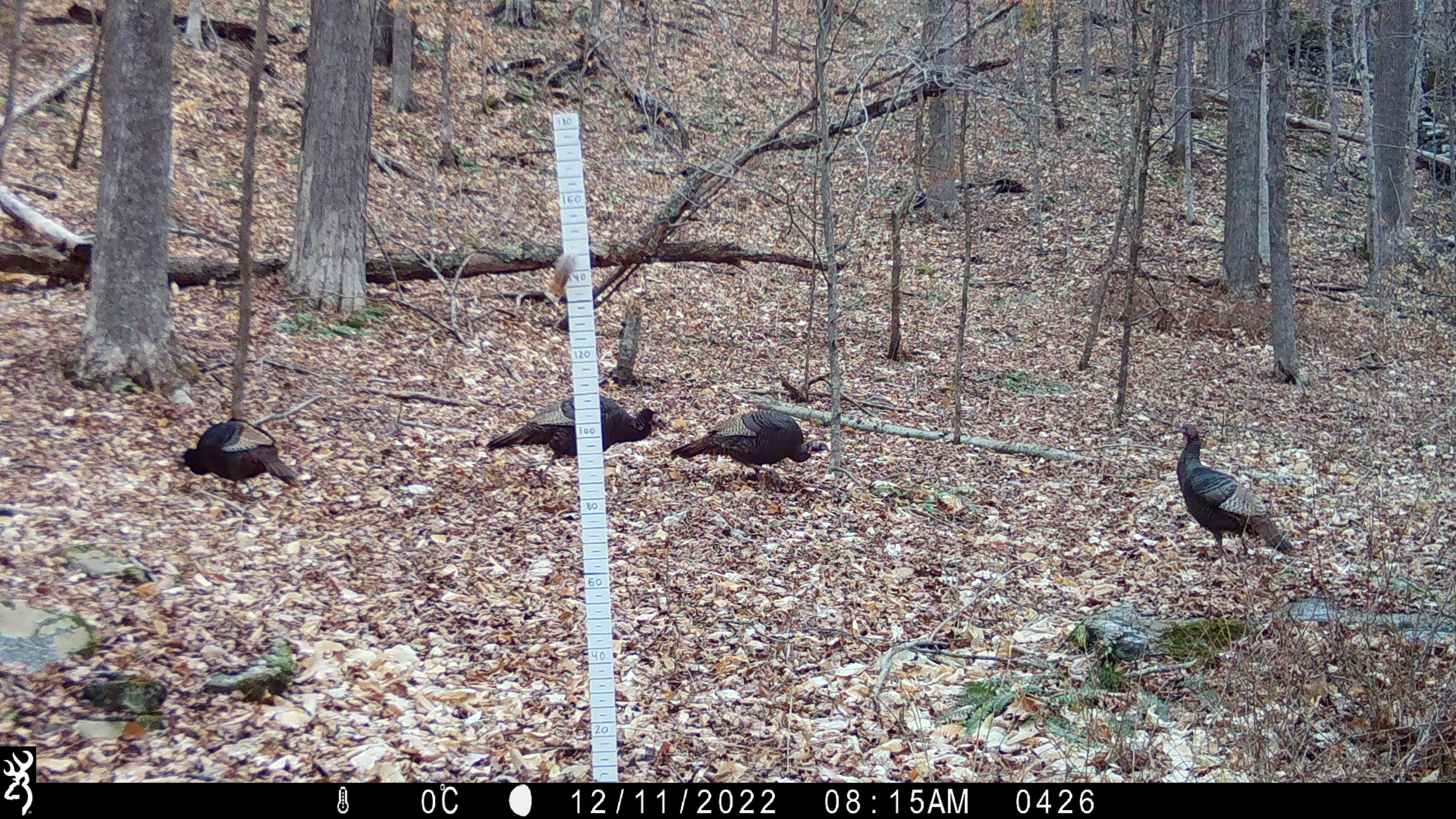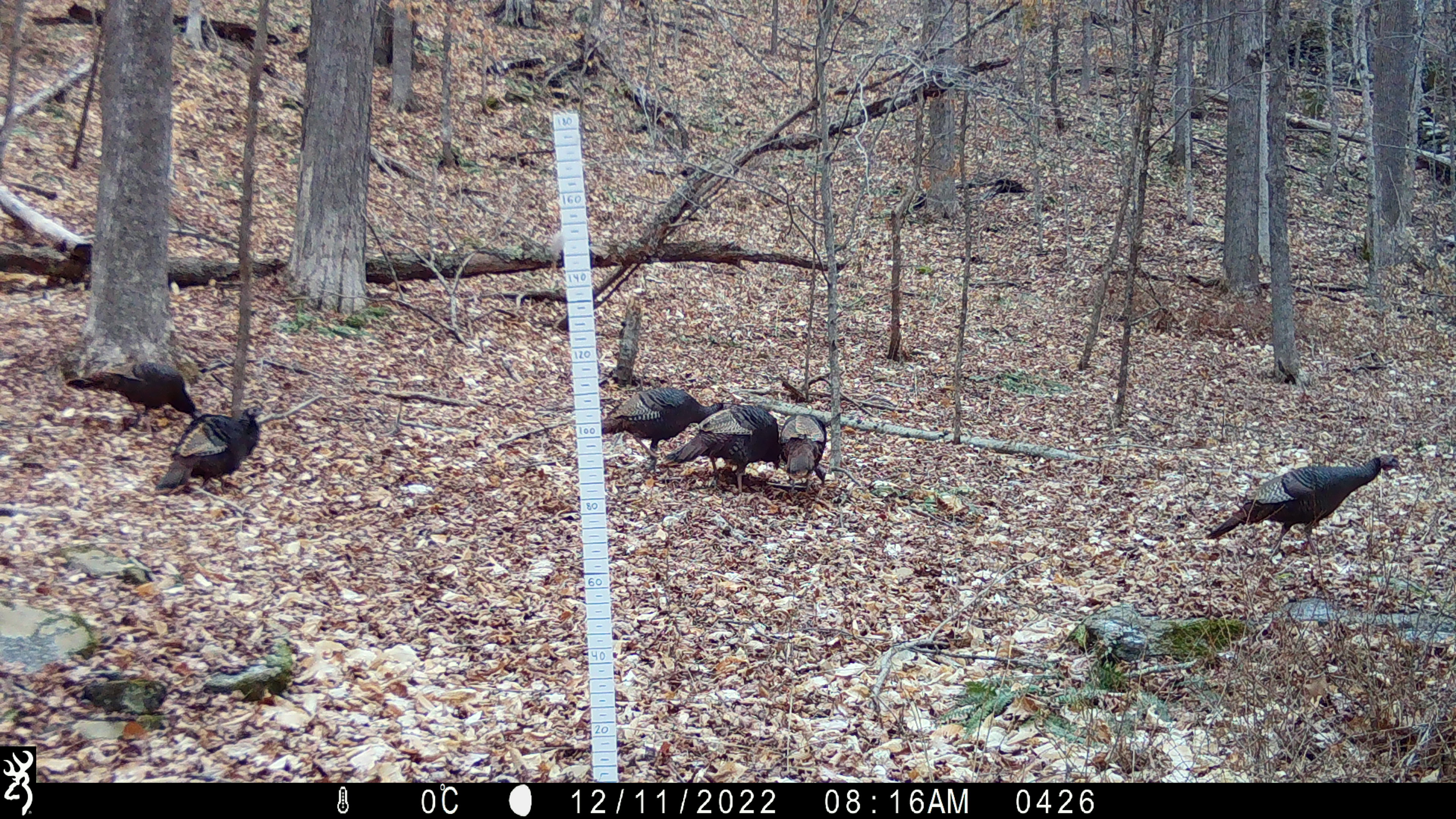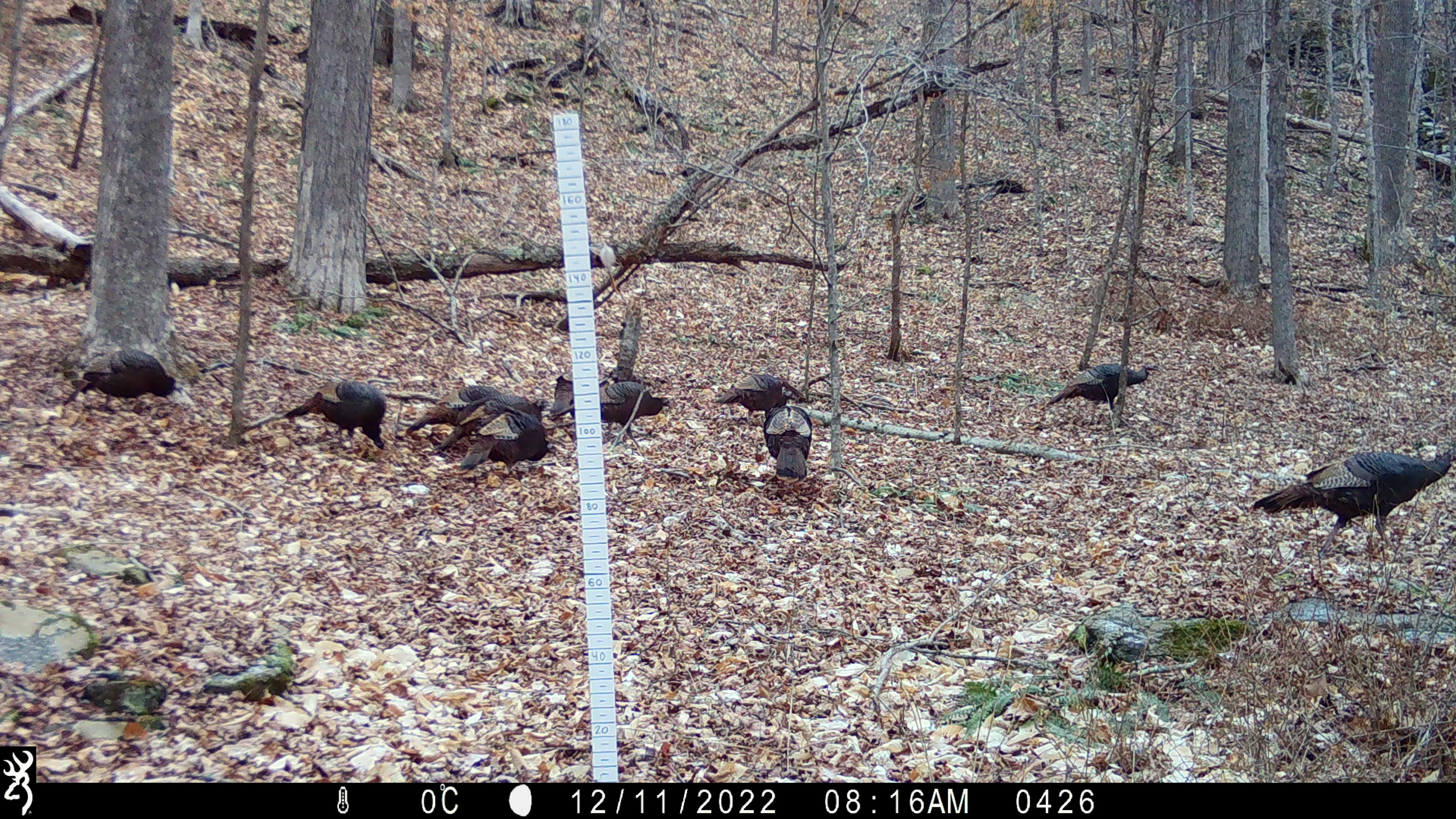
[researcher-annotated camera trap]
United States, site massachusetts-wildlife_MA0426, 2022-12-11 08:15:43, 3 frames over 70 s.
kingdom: Animalia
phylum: Chordata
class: Aves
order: Galliformes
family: Phasianidae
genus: Meleagris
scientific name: Meleagris gallopavo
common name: wild turkey